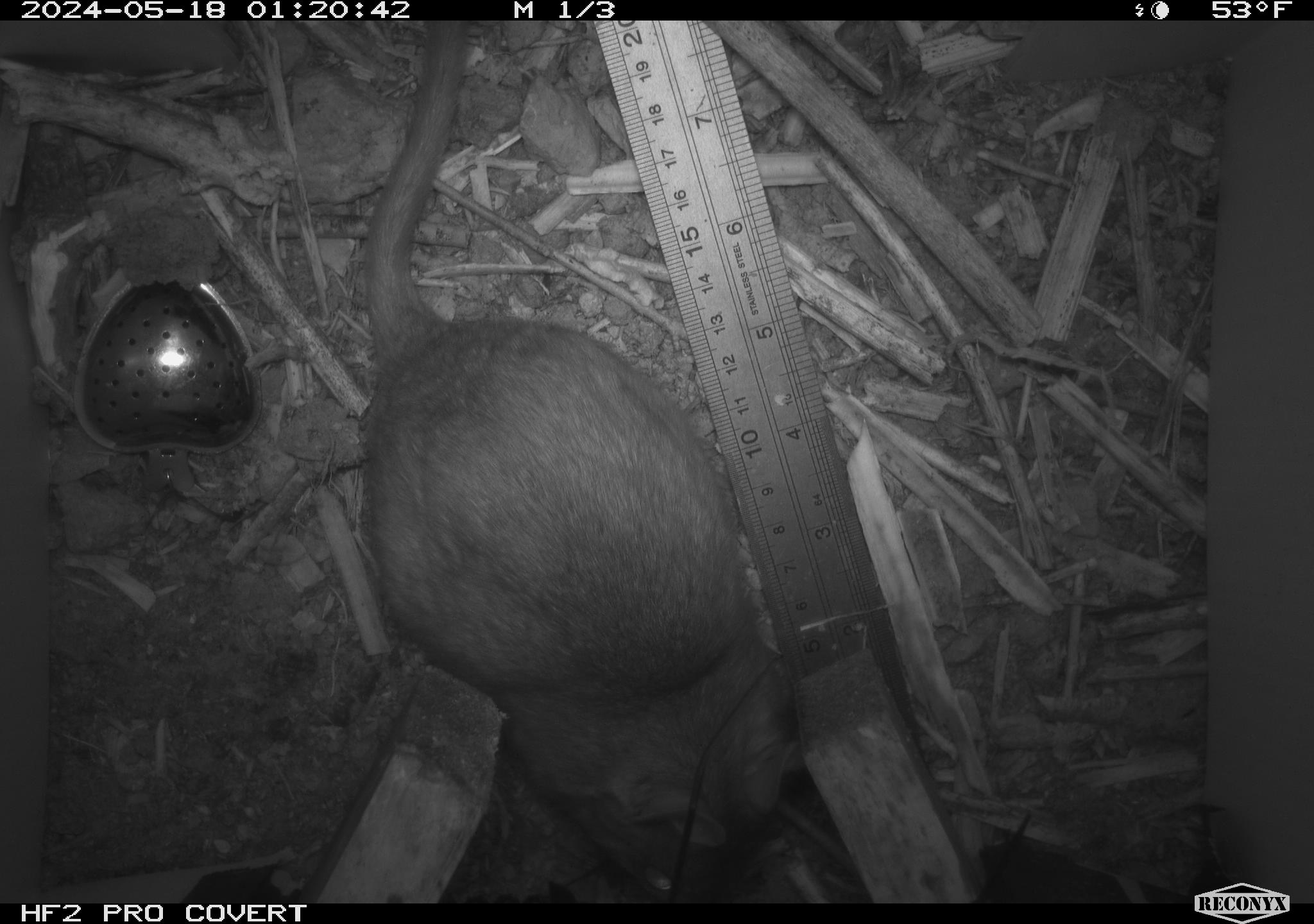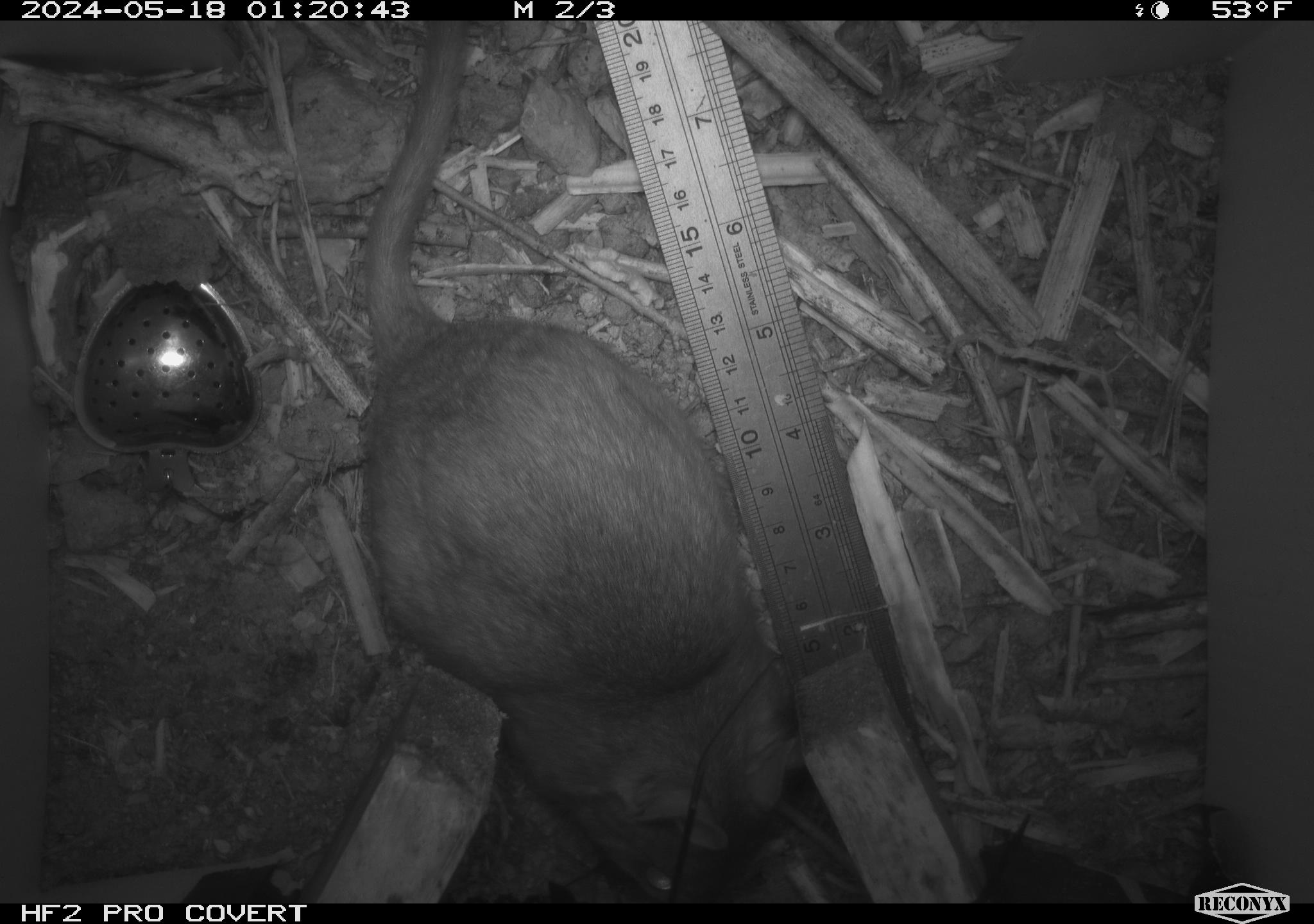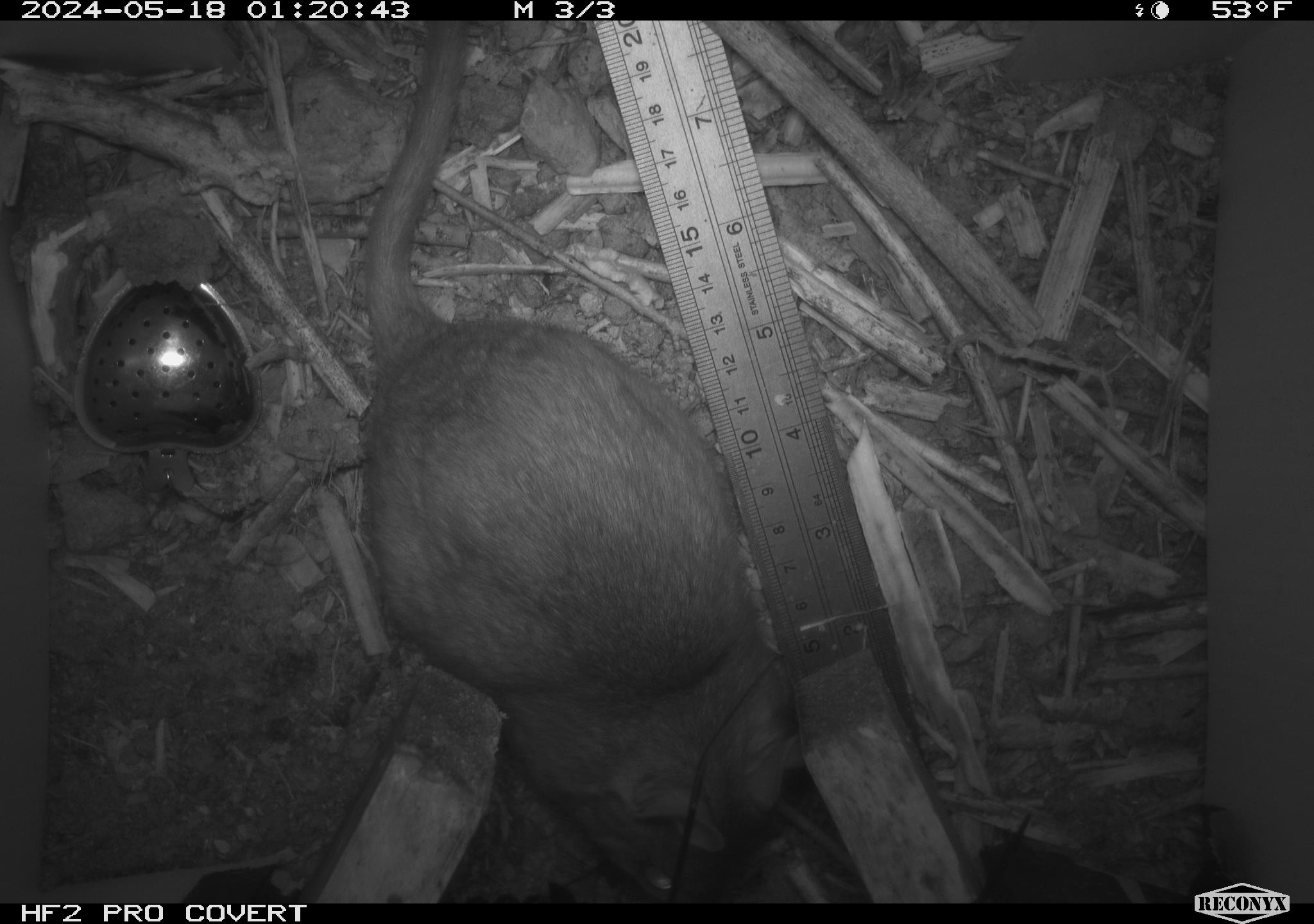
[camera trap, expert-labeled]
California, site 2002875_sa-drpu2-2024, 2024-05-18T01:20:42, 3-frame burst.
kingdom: Animalia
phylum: Chordata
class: Mammalia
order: Rodentia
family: Cricetidae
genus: Neotoma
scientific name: Neotoma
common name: pack rat or woodrat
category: neotoma species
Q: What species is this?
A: Neotoma species (pack rat or woodrat) (Neotoma).